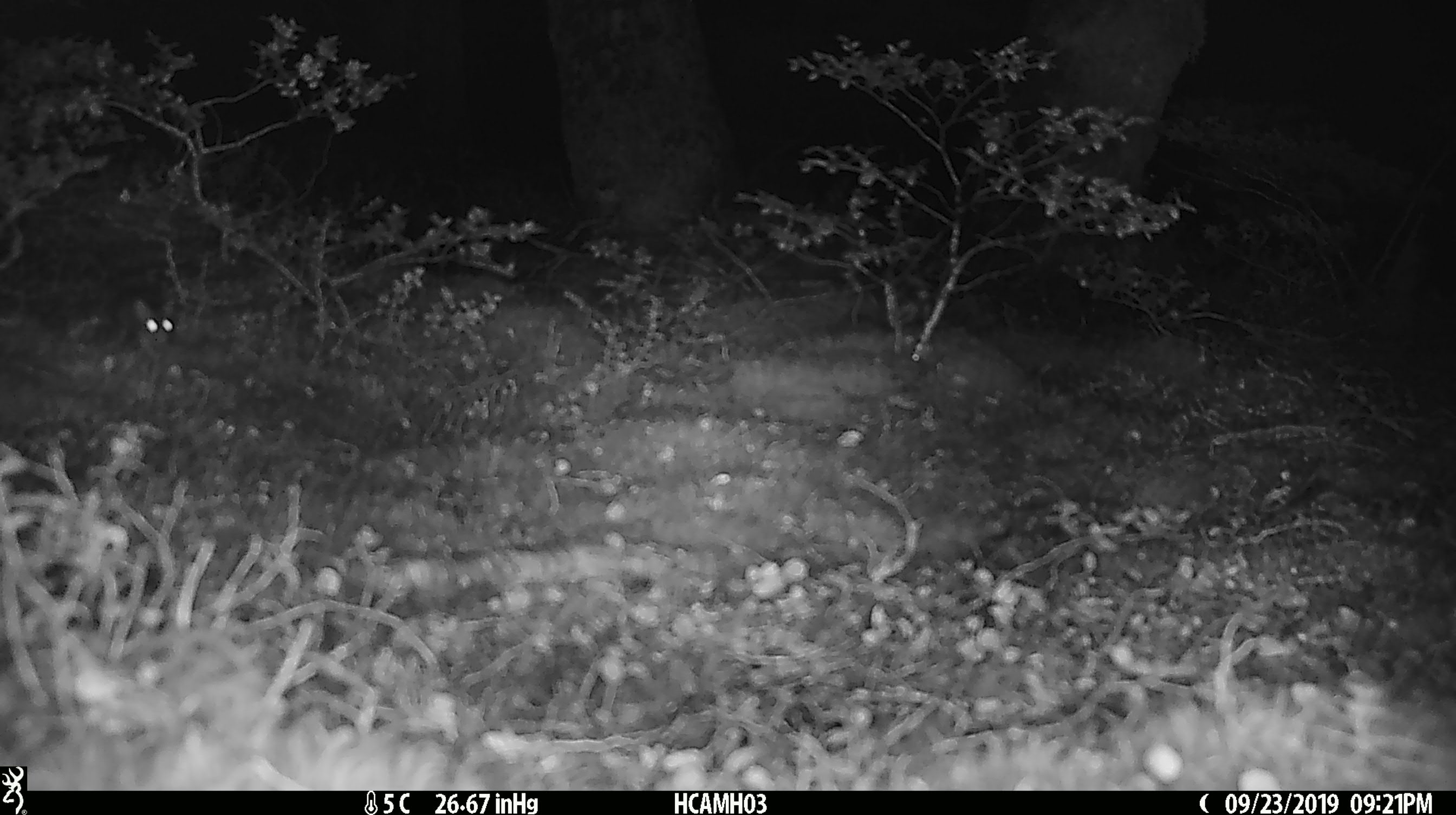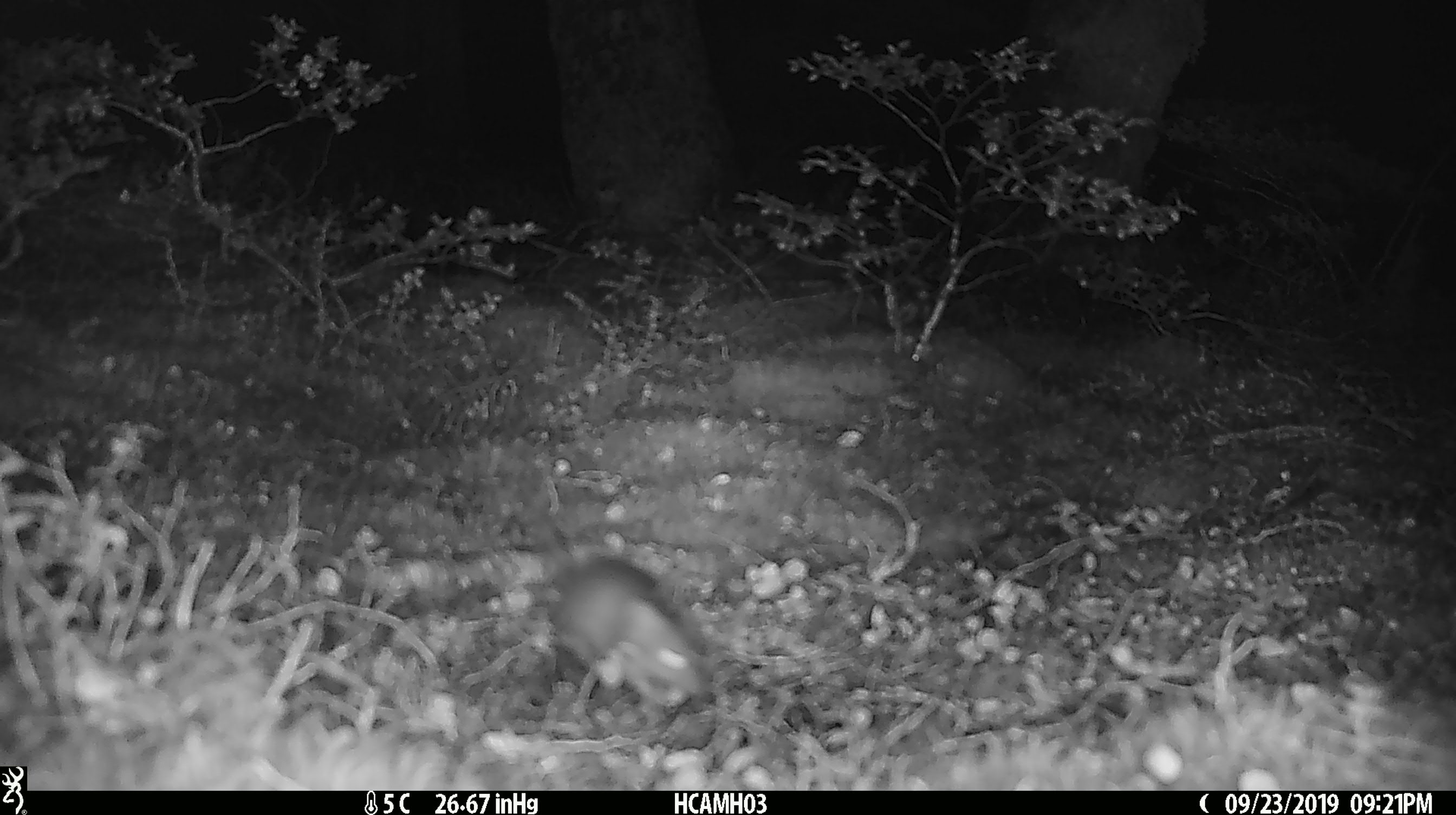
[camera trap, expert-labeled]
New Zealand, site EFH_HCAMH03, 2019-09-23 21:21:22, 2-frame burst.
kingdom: Animalia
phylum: Chordata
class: Mammalia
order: Rodentia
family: Muridae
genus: Mus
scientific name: Mus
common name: mouse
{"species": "mouse (Mus)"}